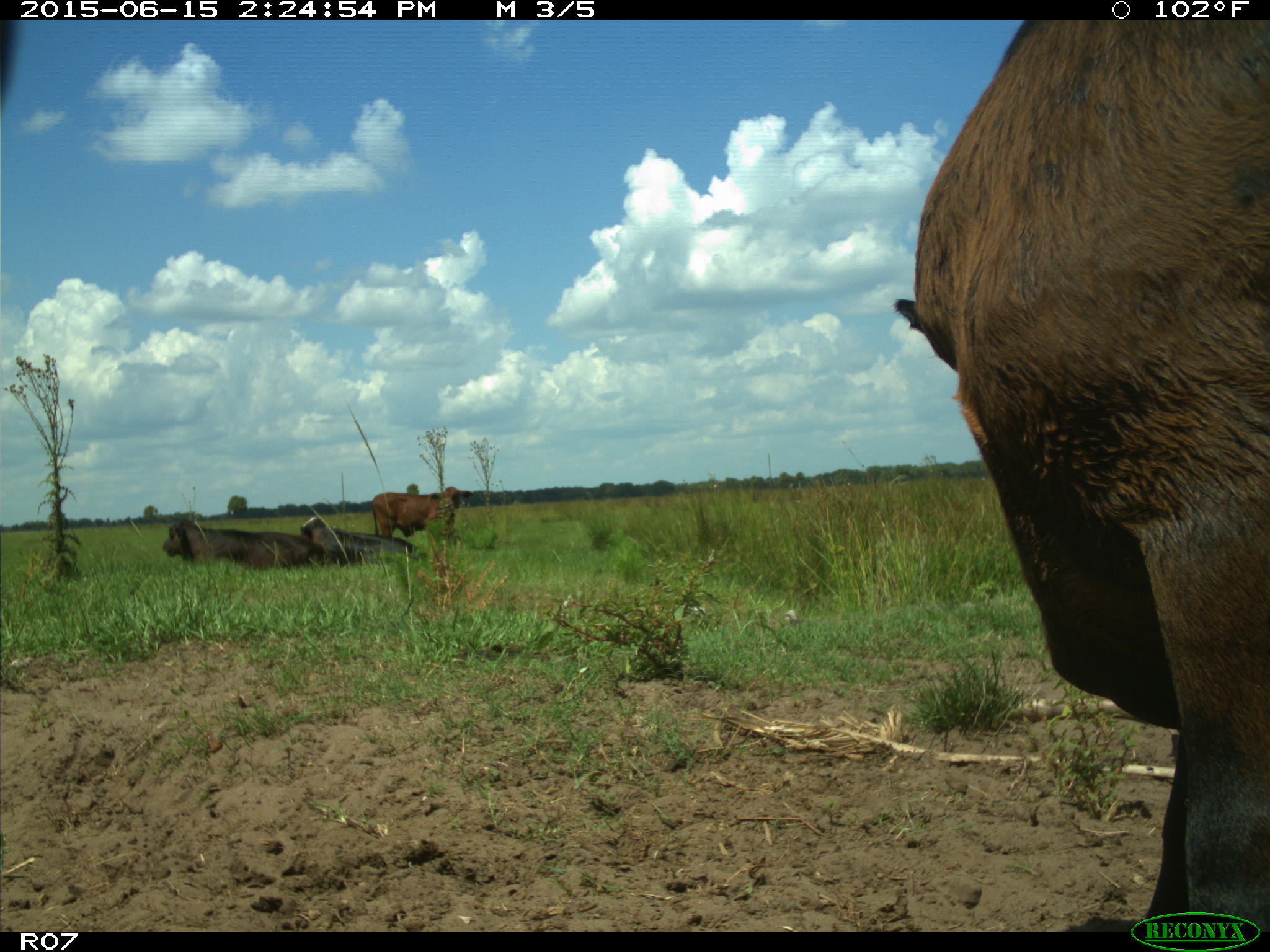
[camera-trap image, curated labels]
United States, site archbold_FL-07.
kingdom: Animalia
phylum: Chordata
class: Mammalia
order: Artiodactyla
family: Bovidae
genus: Bos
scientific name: Bos taurus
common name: domestic cow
Bos taurus (domestic cow).